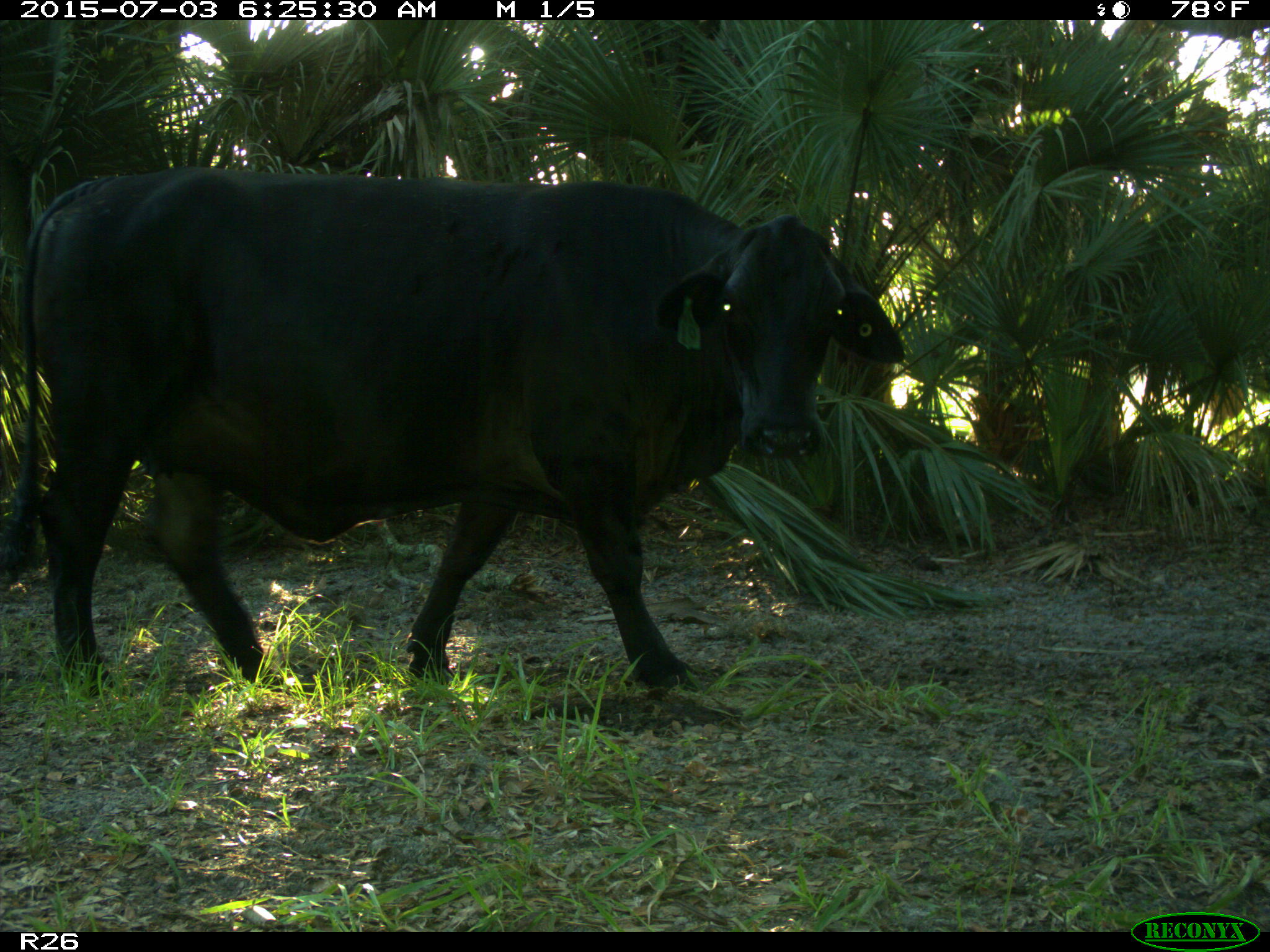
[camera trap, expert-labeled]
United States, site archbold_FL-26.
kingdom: Animalia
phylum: Chordata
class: Mammalia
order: Artiodactyla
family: Bovidae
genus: Bos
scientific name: Bos taurus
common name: domestic cow